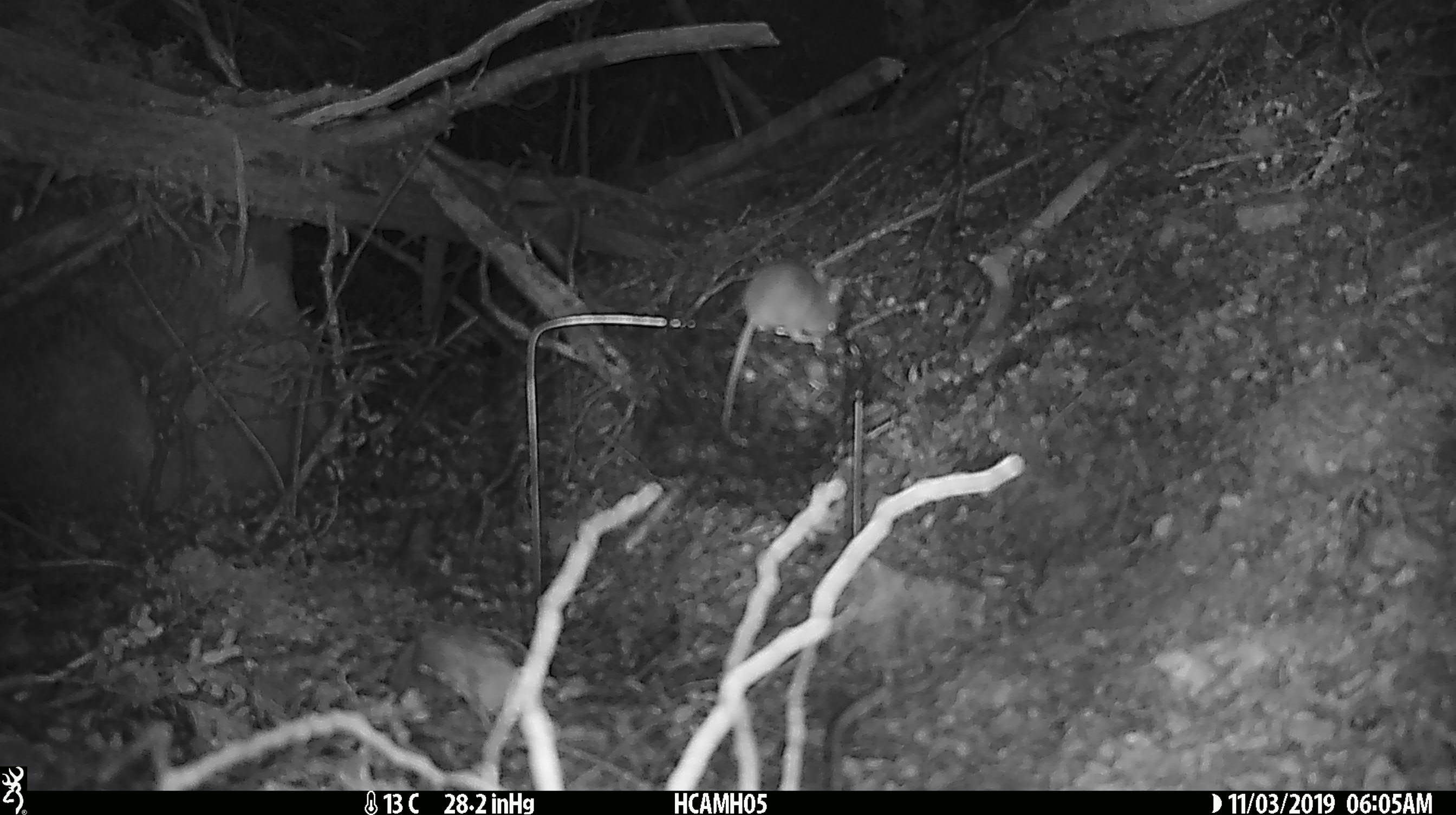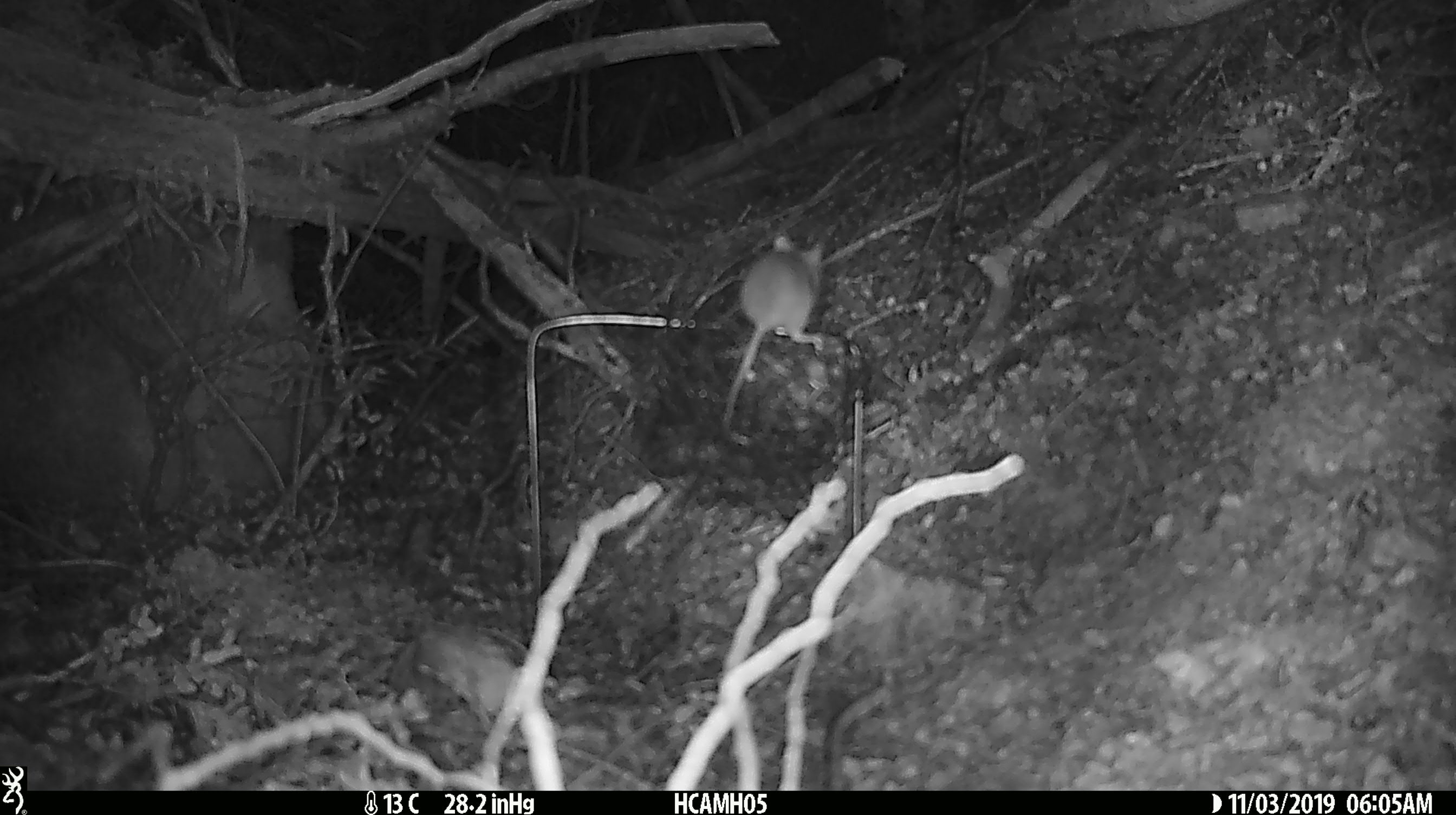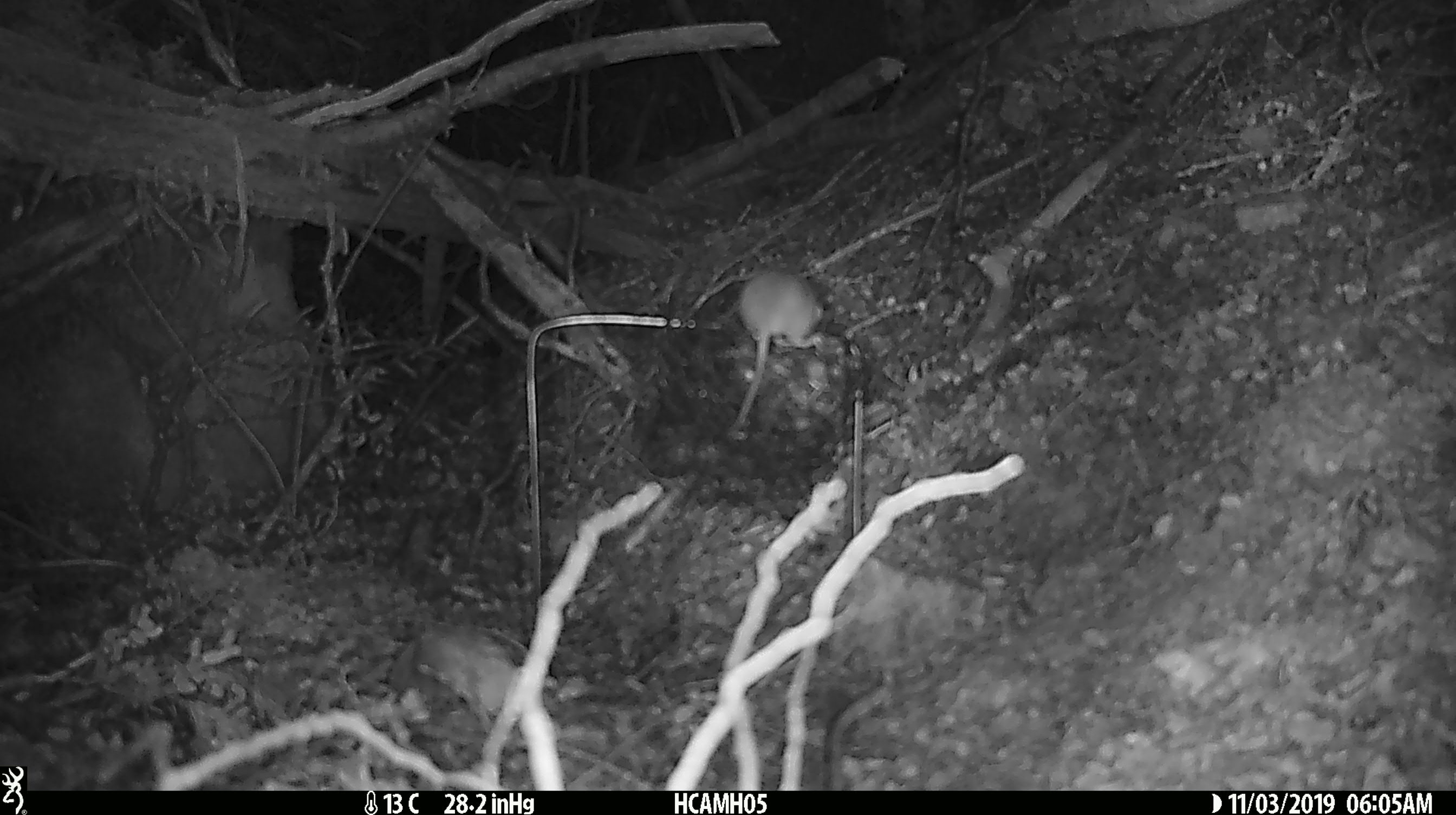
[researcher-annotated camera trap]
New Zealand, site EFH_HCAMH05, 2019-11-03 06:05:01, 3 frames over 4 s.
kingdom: Animalia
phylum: Chordata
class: Mammalia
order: Rodentia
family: Muridae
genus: Mus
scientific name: Mus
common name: mouse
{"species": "mouse (Mus)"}